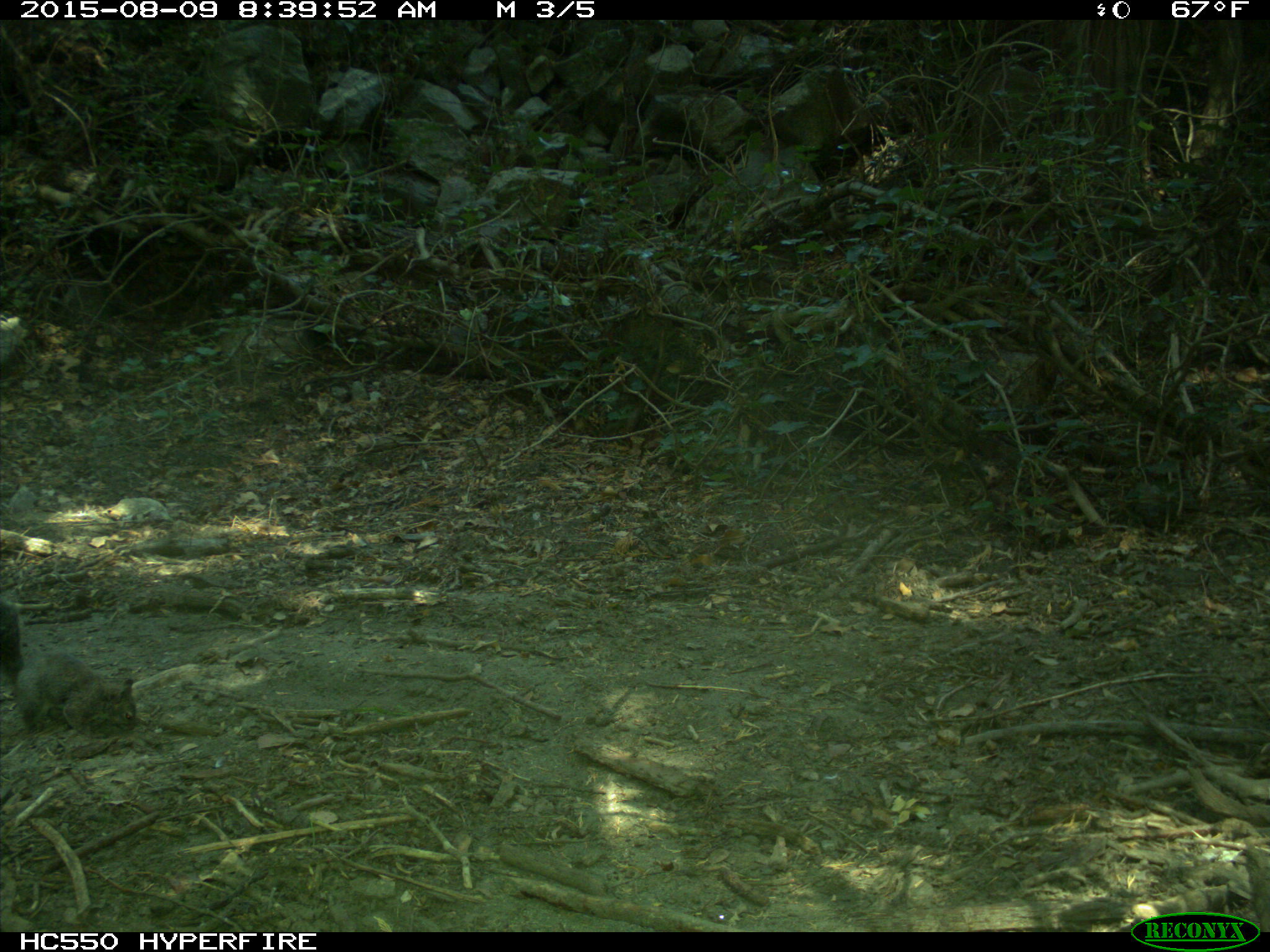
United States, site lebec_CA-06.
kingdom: Animalia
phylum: Chordata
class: Mammalia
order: Rodentia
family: Sciuridae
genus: Sciurus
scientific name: Sciurus carolinensis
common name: eastern gray squirrel